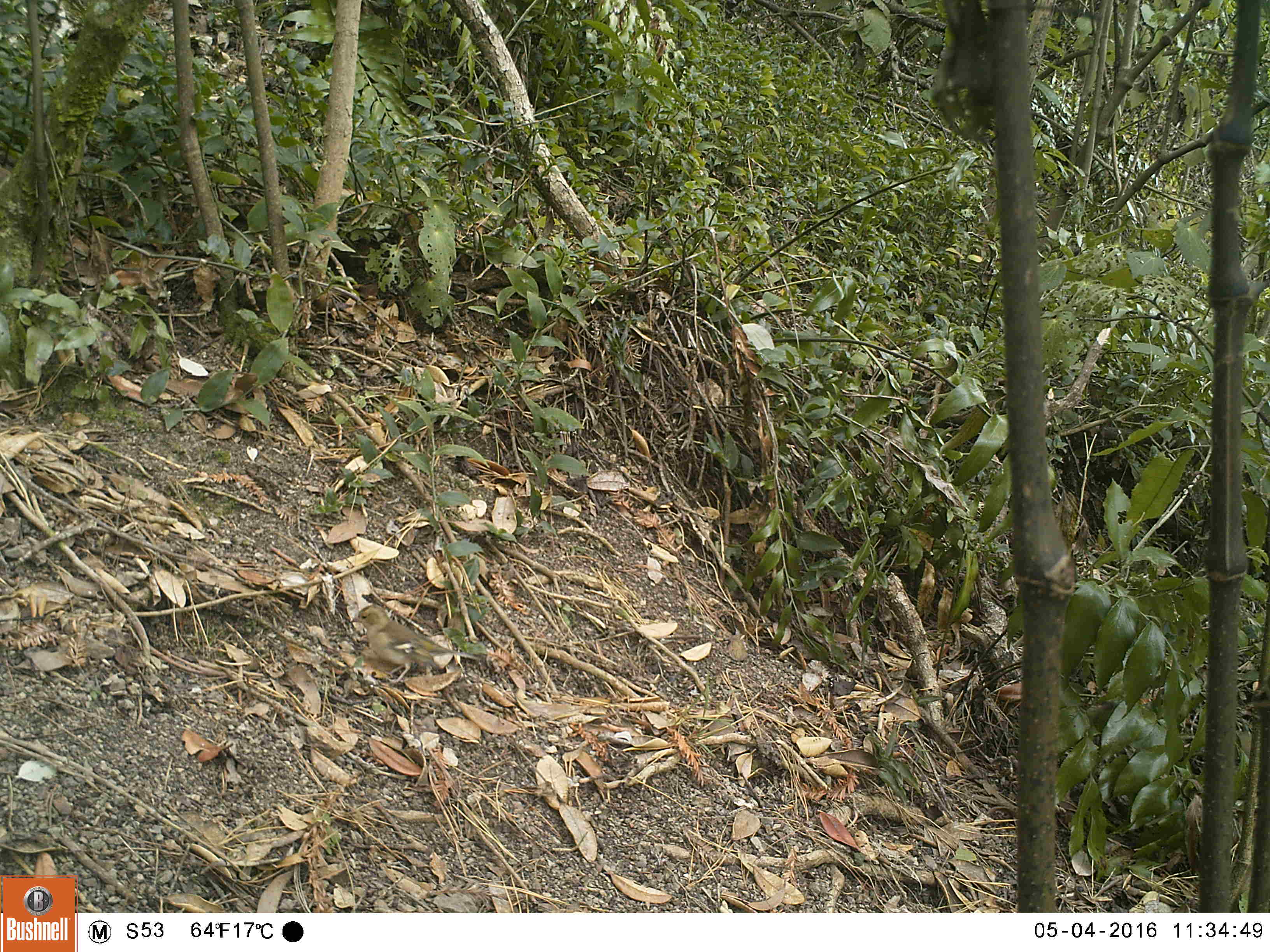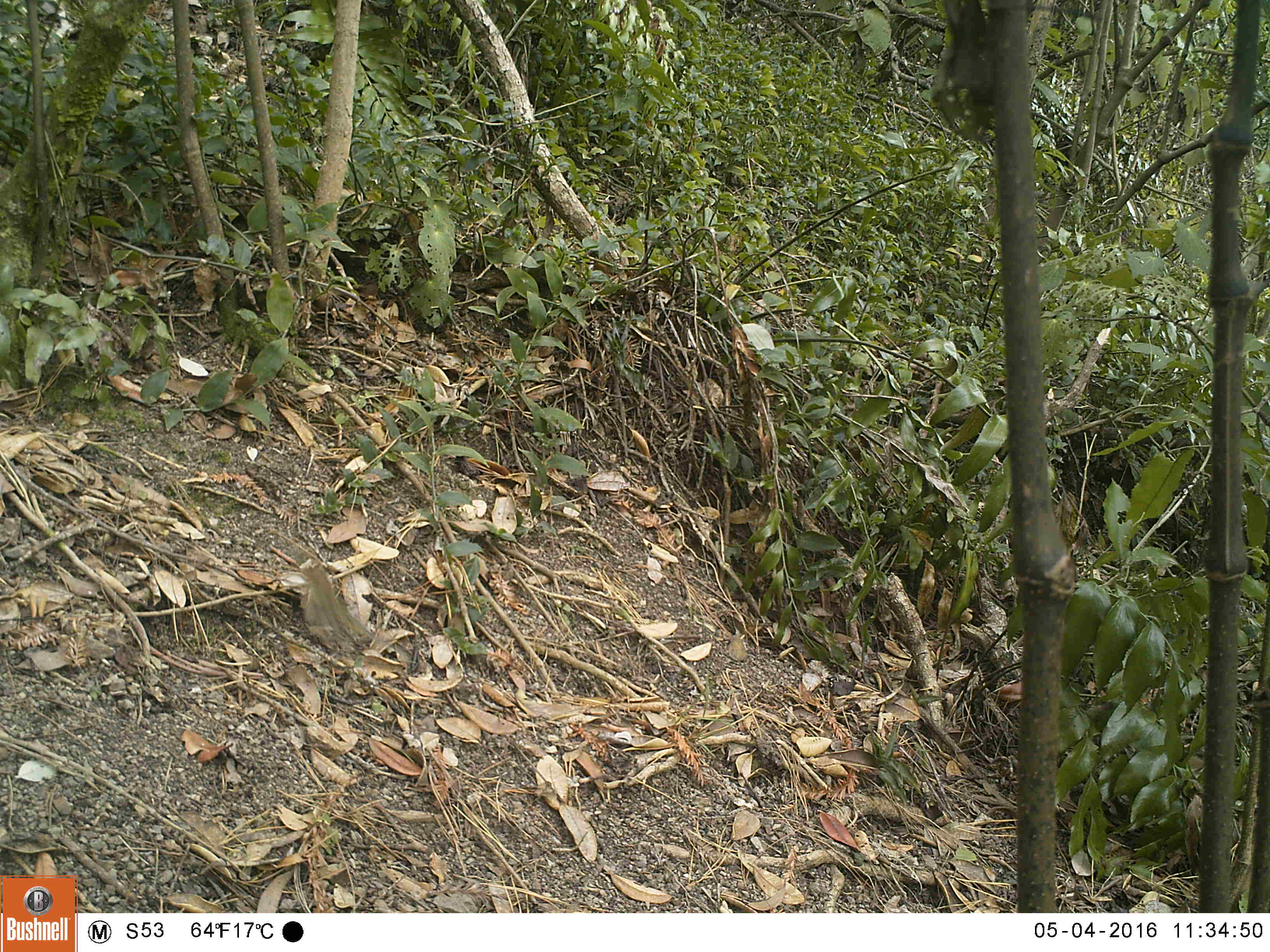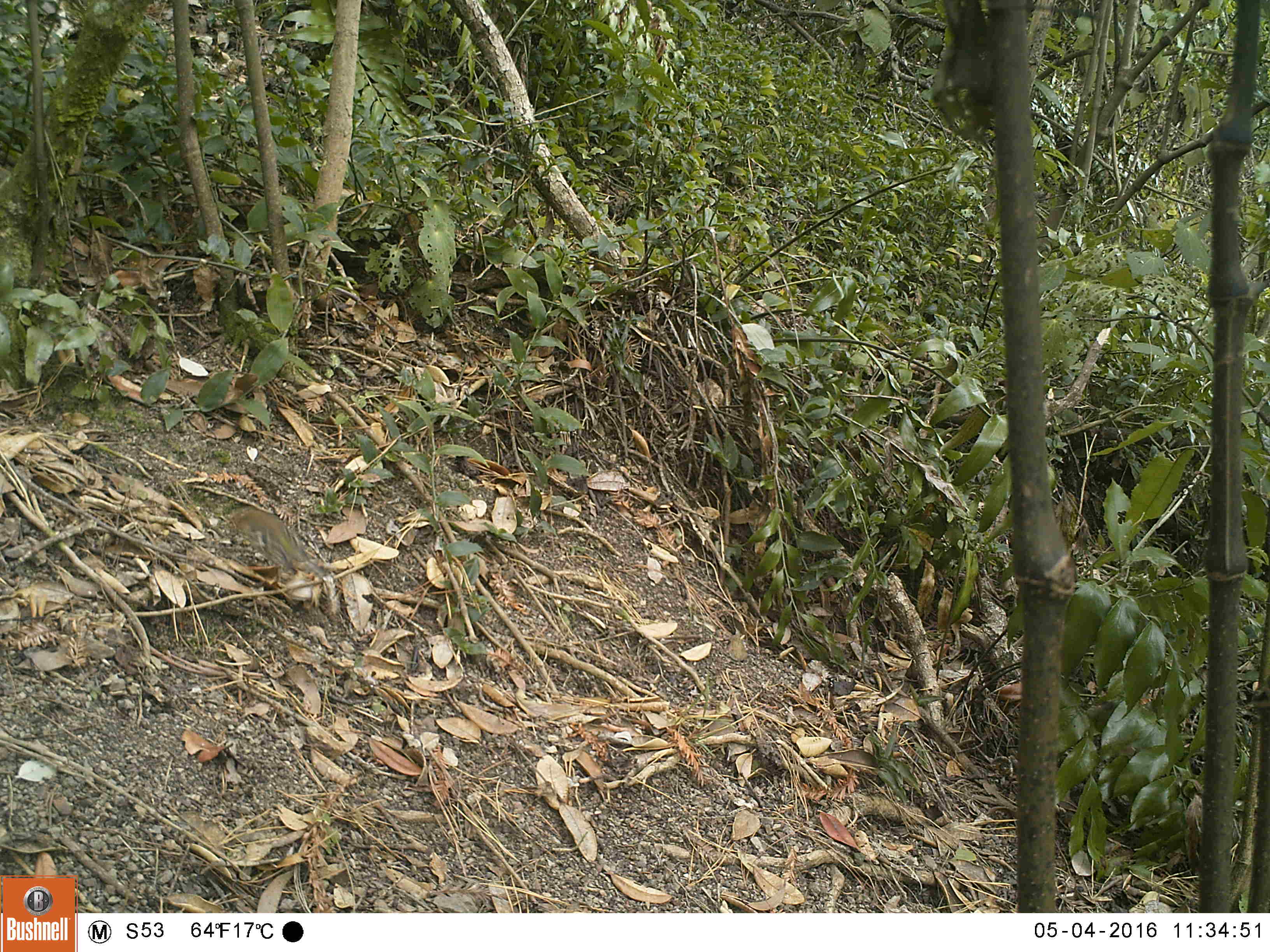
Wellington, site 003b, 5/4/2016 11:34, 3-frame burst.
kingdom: Animalia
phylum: Chordata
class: Aves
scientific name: Aves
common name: bird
Bird (Aves).